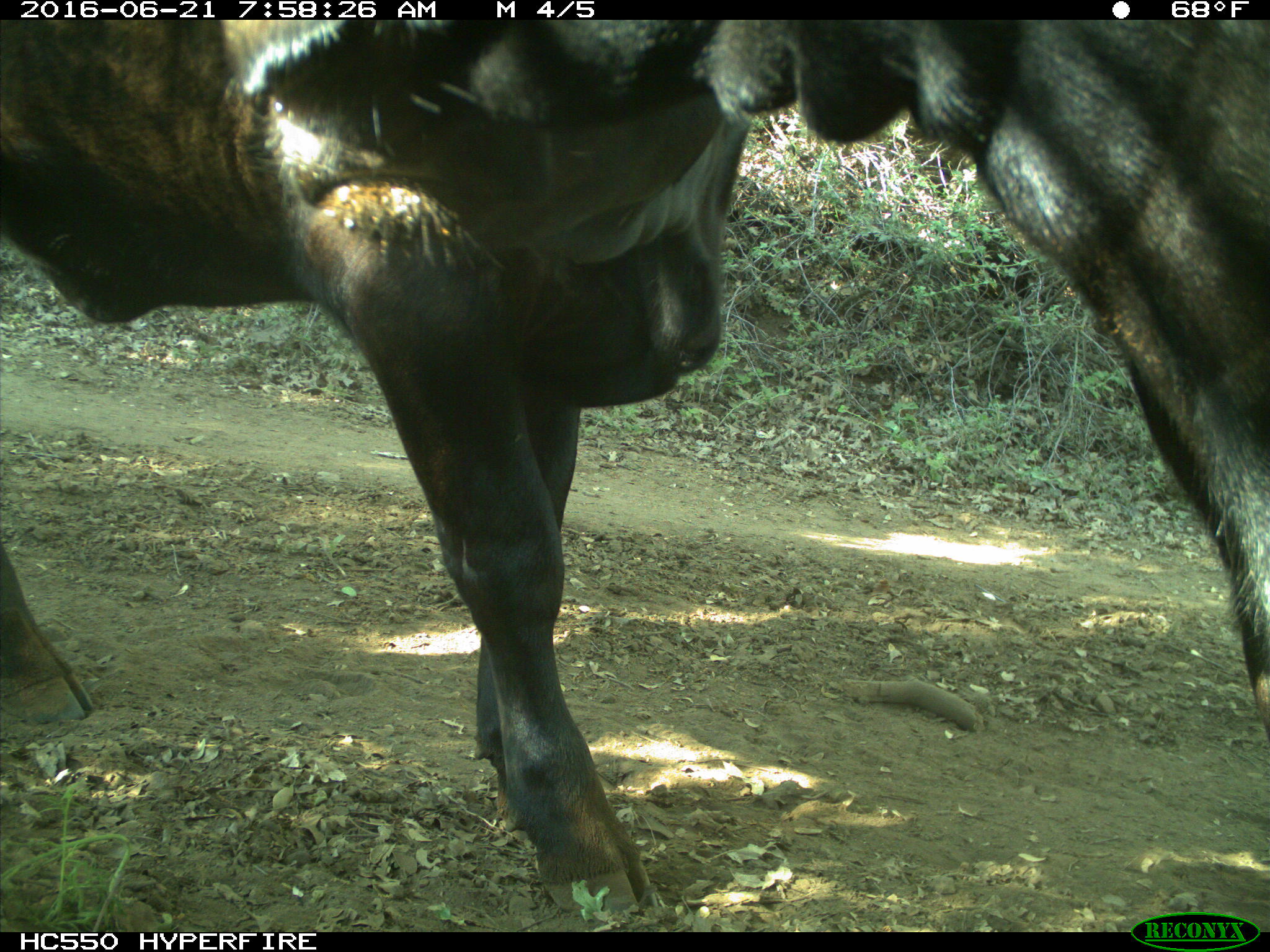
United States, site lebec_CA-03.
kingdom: Animalia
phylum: Chordata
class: Mammalia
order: Artiodactyla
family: Bovidae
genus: Bos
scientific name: Bos taurus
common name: domestic cow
Bos taurus (domestic cow).